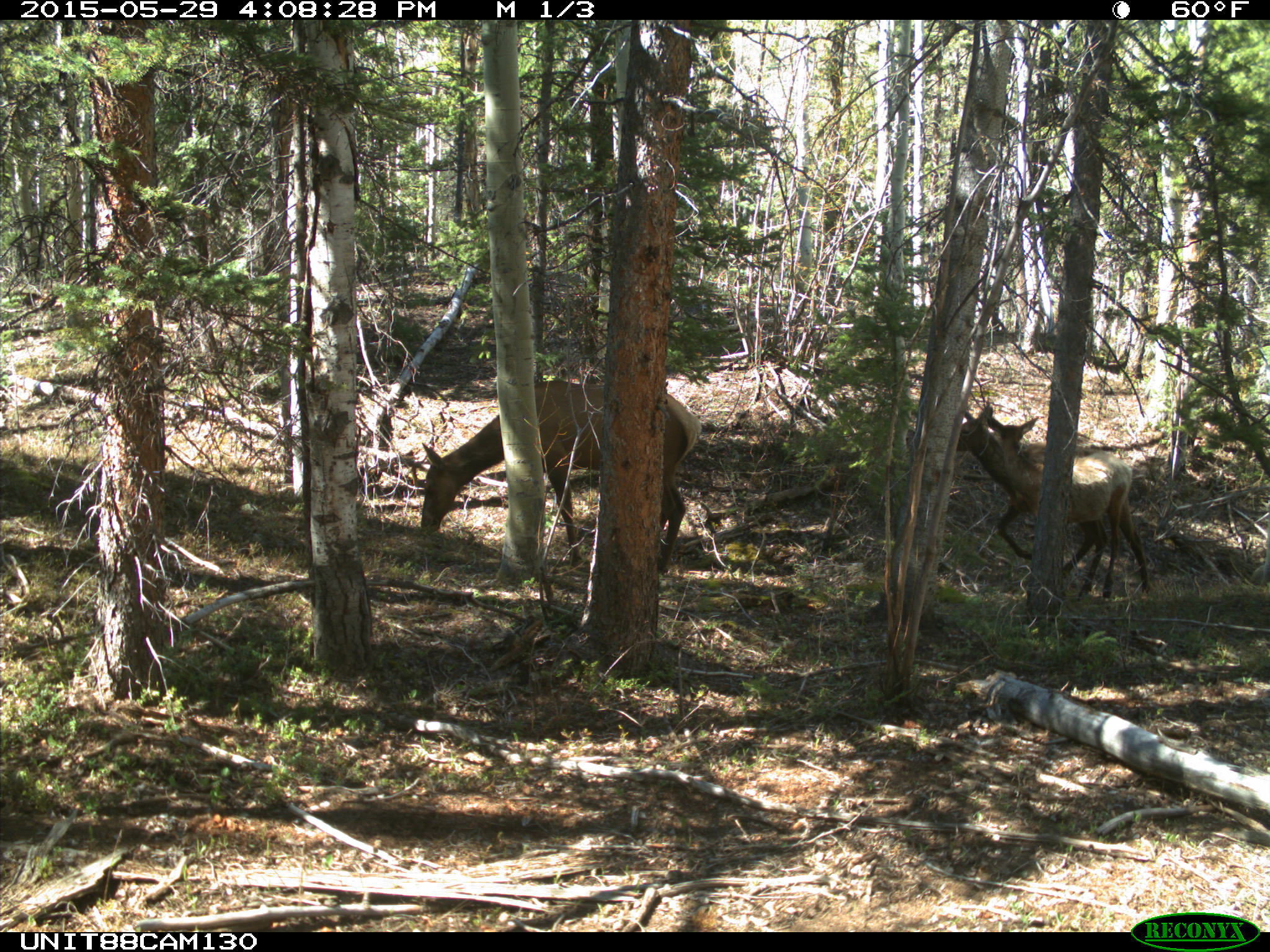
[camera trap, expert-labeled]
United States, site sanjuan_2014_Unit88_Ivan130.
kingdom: Animalia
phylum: Chordata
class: Mammalia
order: Artiodactyla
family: Cervidae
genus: Cervus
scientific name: Cervus elaphus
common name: red deer